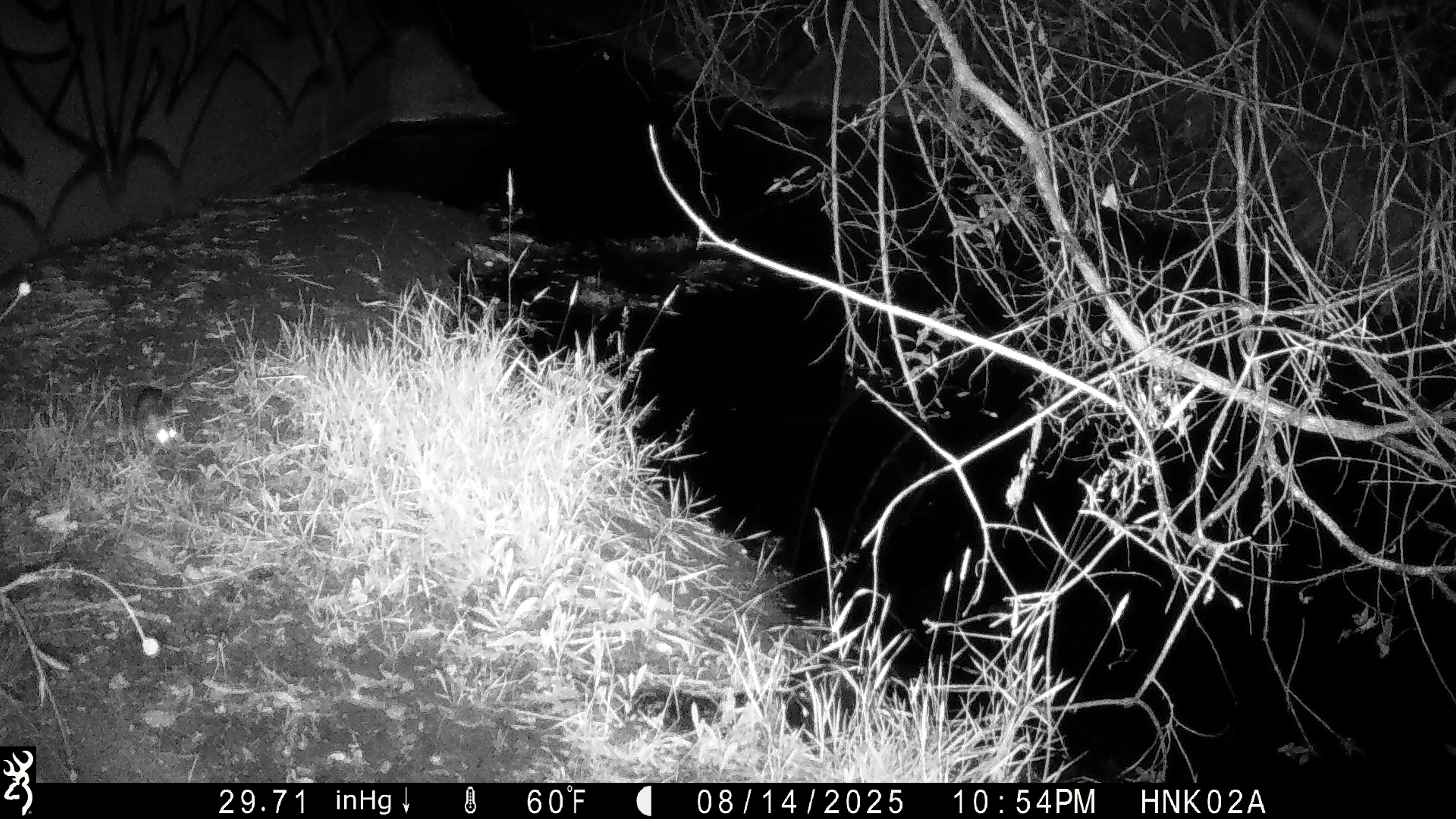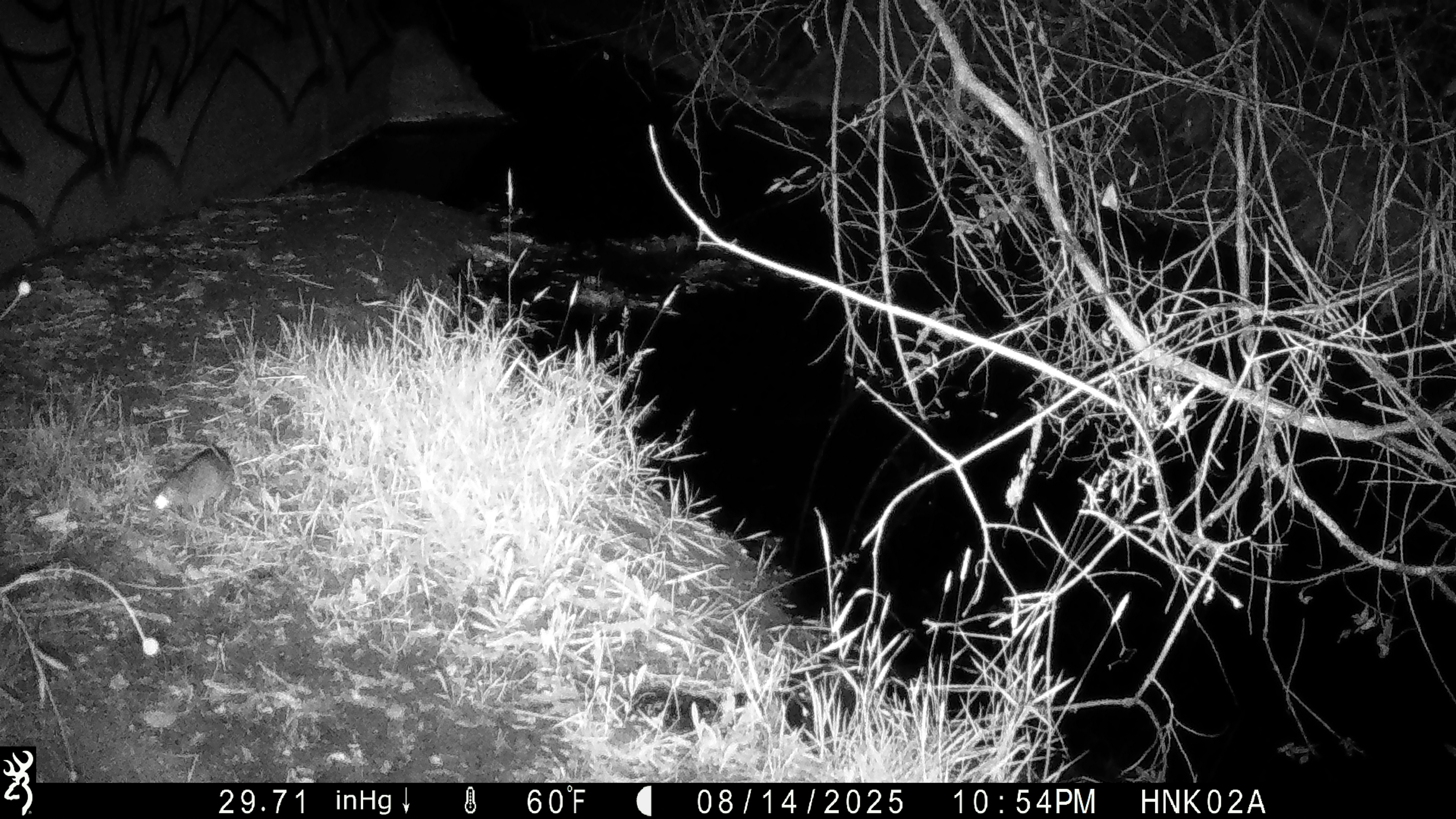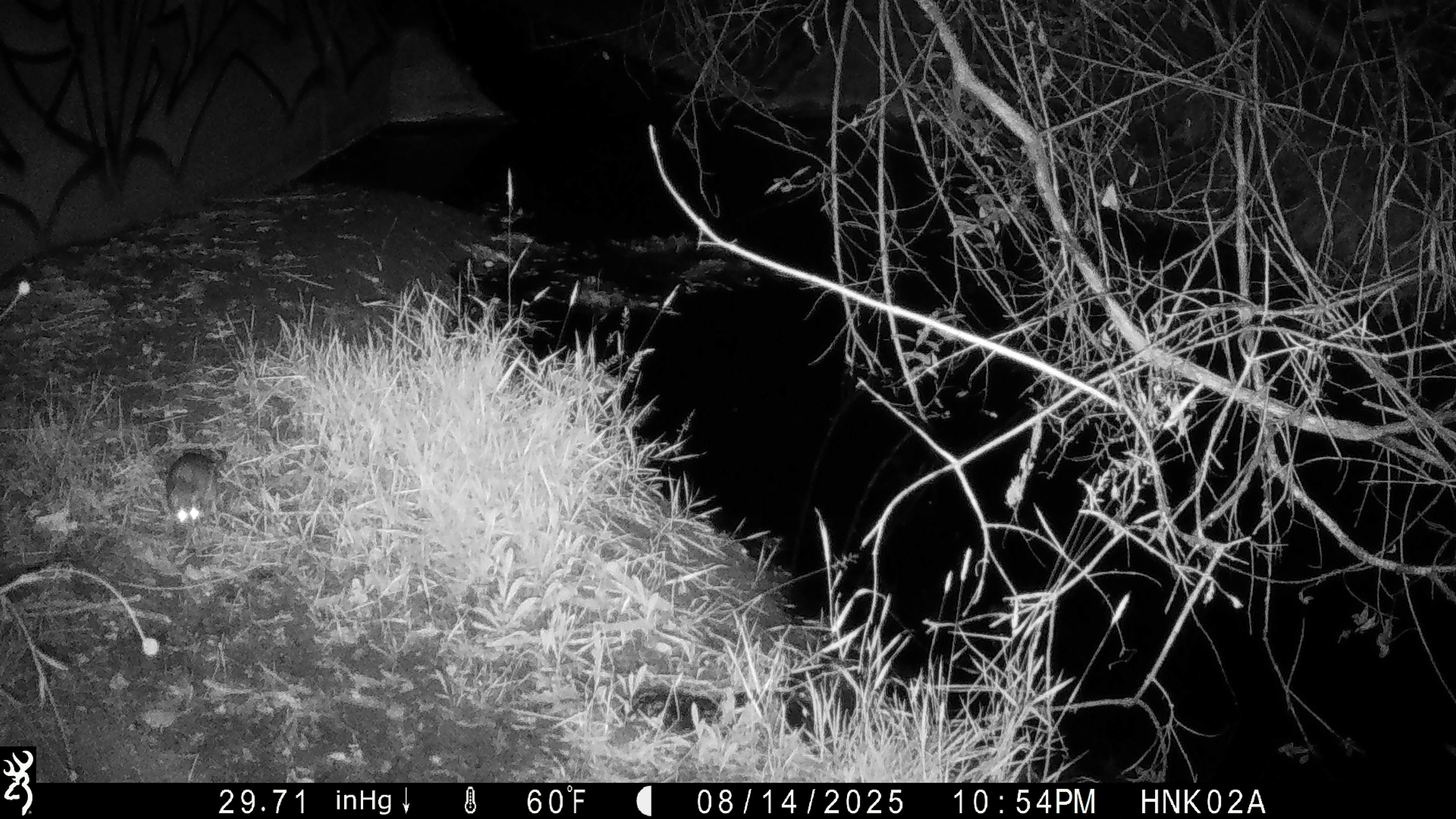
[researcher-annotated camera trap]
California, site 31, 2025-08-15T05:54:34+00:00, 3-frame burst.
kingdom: Animalia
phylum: Chordata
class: Mammalia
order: Rodentia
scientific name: Rodentia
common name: mouse or rat